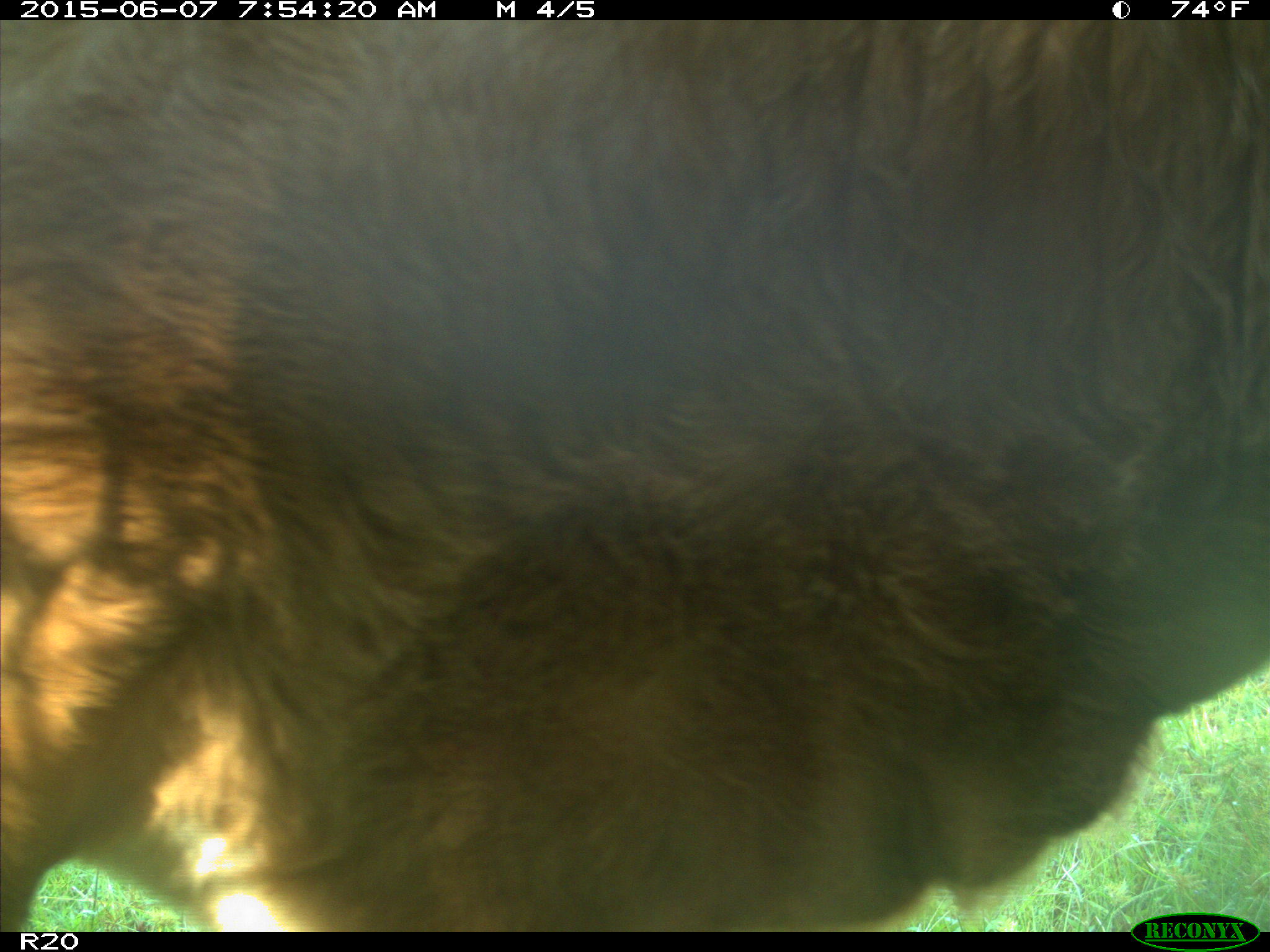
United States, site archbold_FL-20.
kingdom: Animalia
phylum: Chordata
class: Mammalia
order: Artiodactyla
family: Bovidae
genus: Bos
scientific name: Bos taurus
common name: domestic cow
Bos taurus (domestic cow).